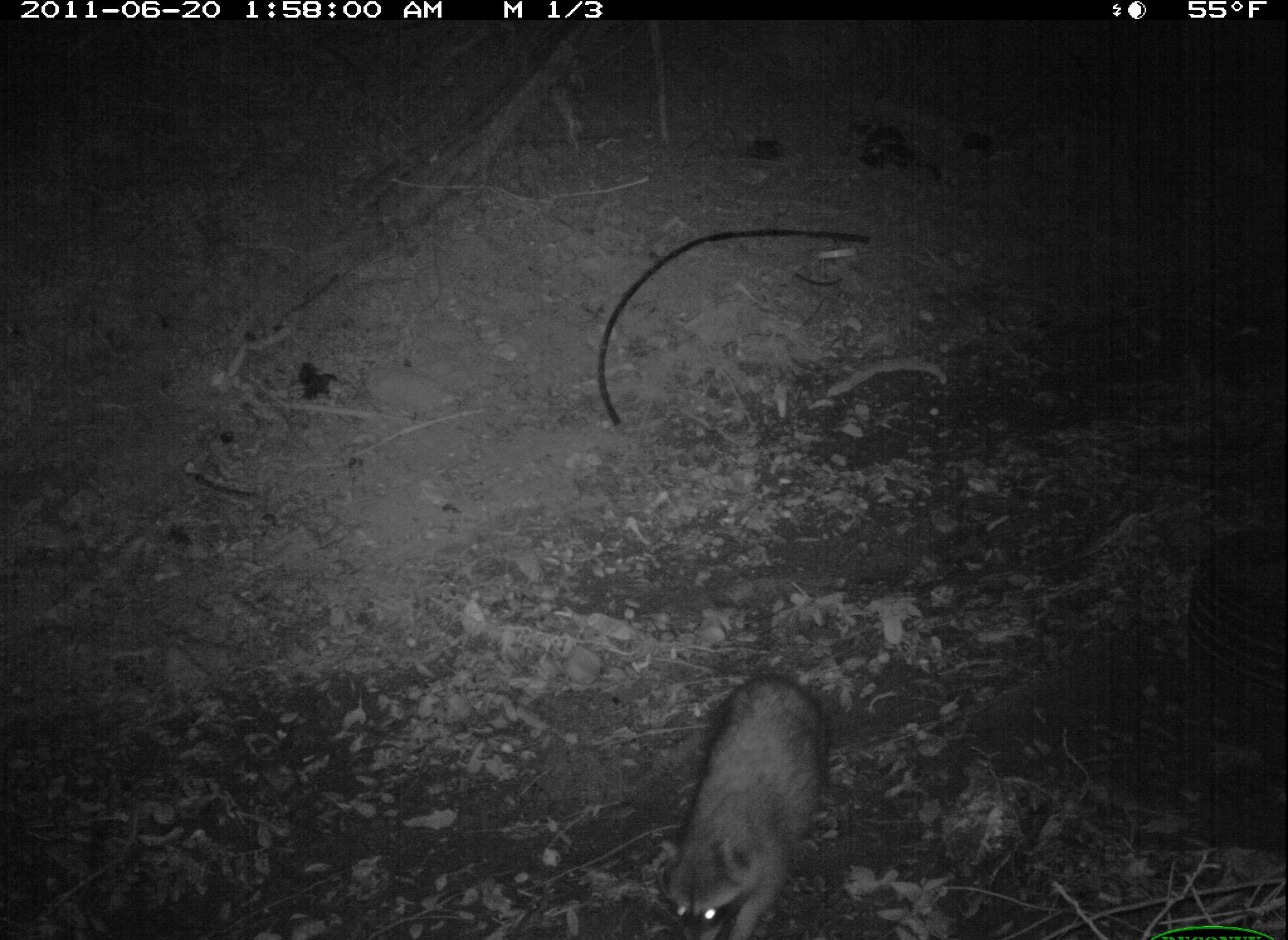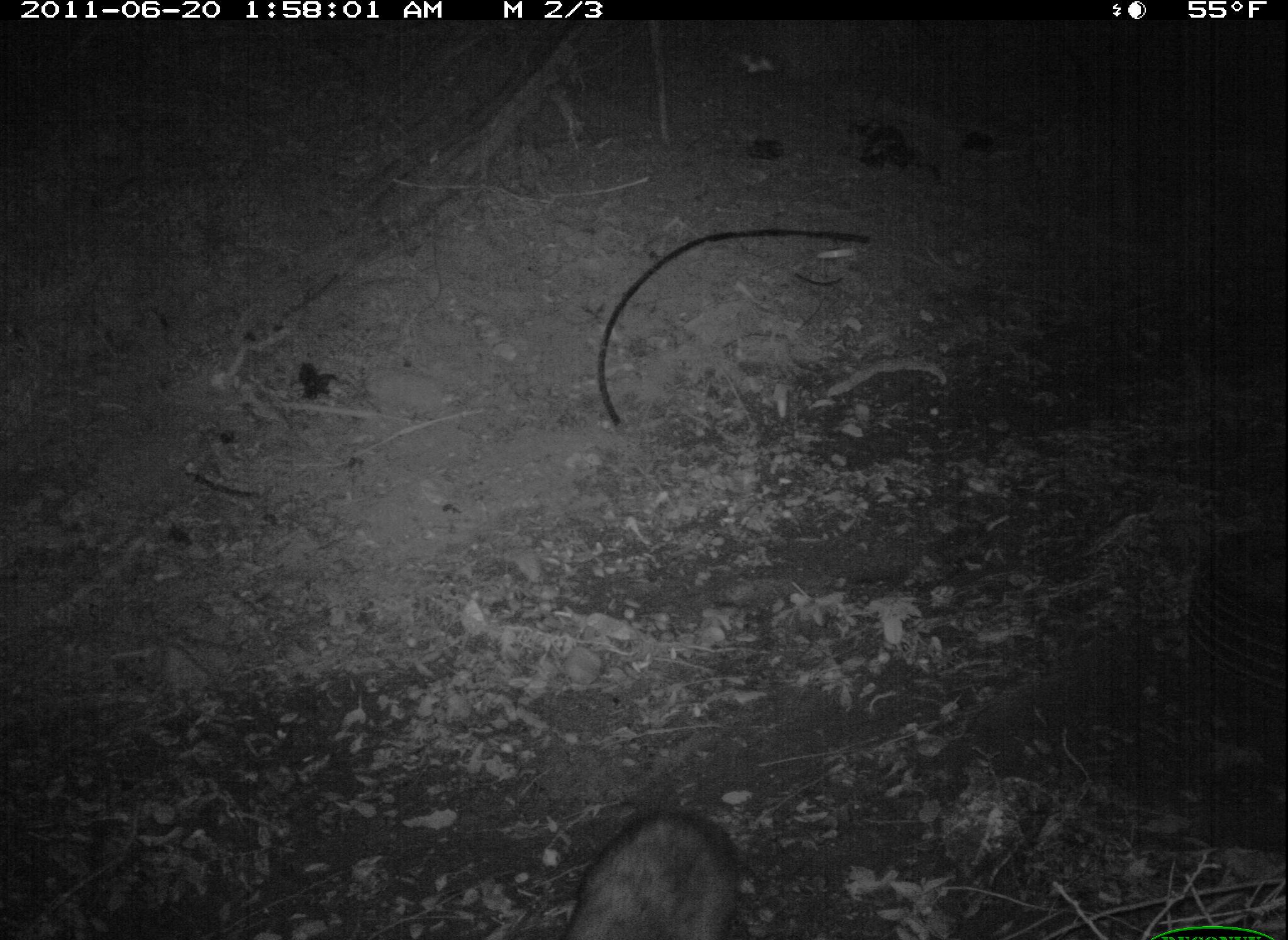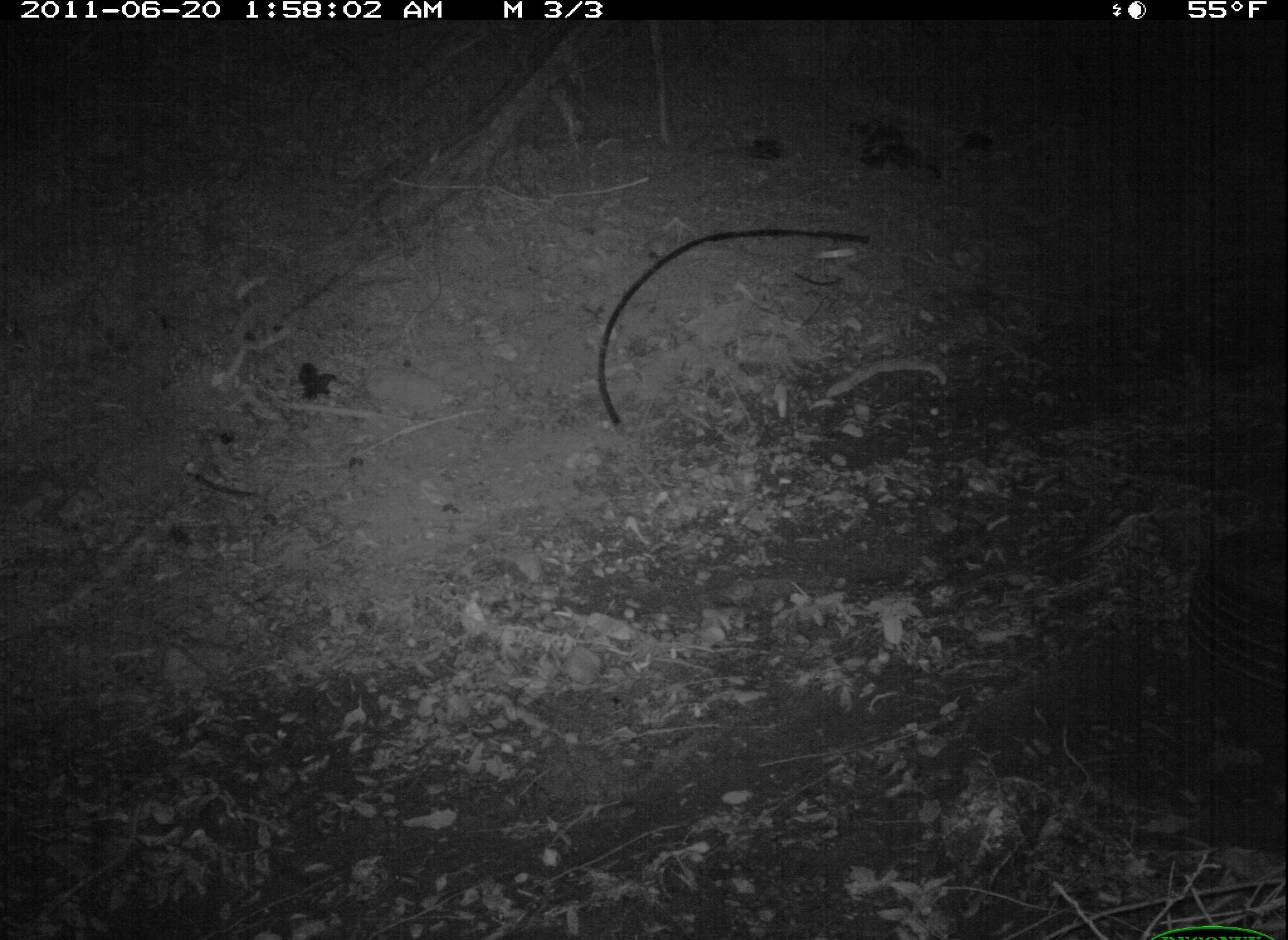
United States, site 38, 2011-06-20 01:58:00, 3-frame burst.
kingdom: Animalia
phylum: Chordata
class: Mammalia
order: Carnivora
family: Procyonidae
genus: Procyon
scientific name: Procyon lotor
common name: raccoon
Raccoon (Procyon lotor).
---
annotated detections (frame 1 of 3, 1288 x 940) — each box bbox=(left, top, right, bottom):
raccoon: bbox=(650, 643, 839, 940)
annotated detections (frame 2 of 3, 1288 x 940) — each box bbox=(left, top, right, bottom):
raccoon: bbox=(544, 775, 765, 940)